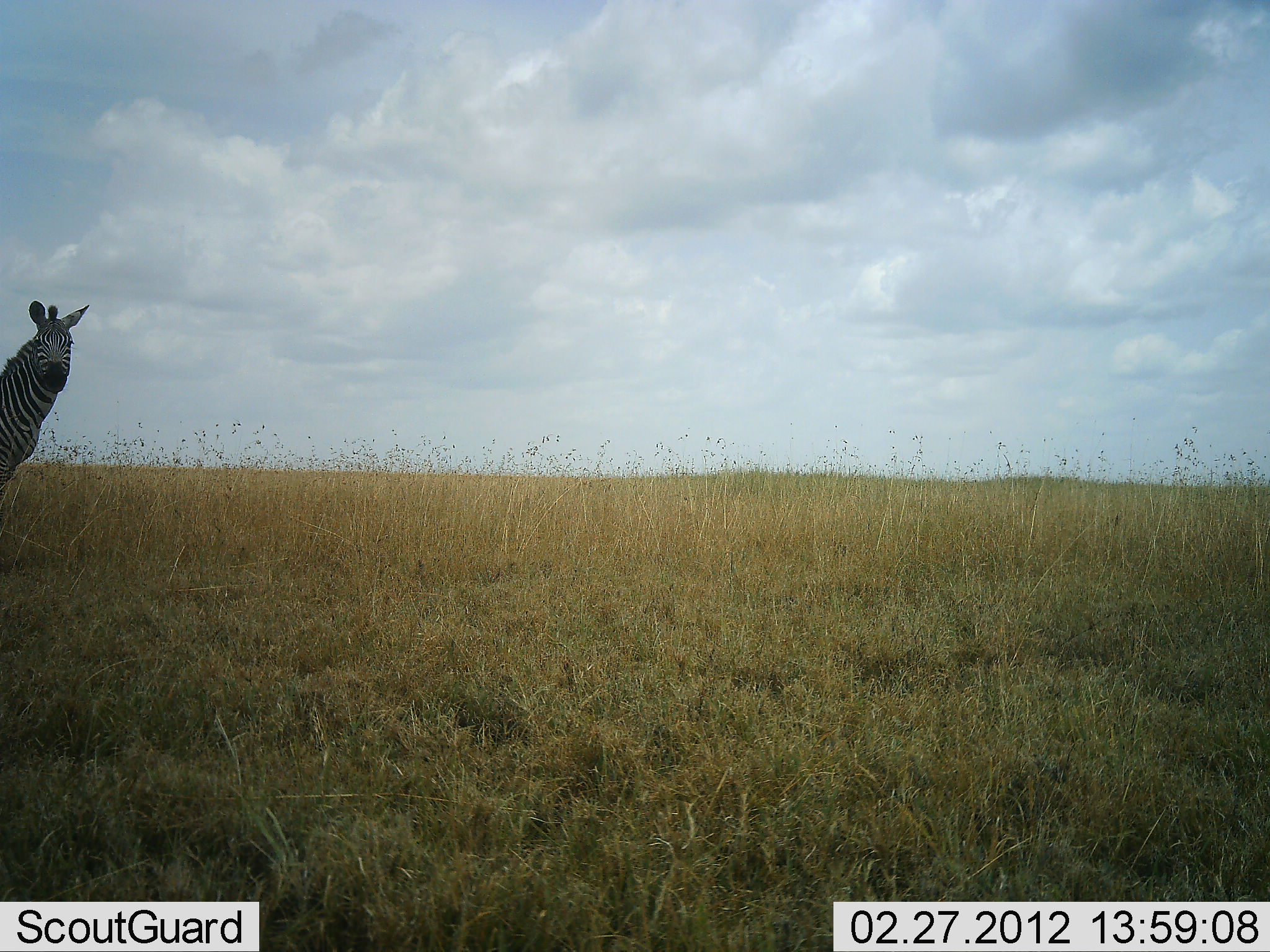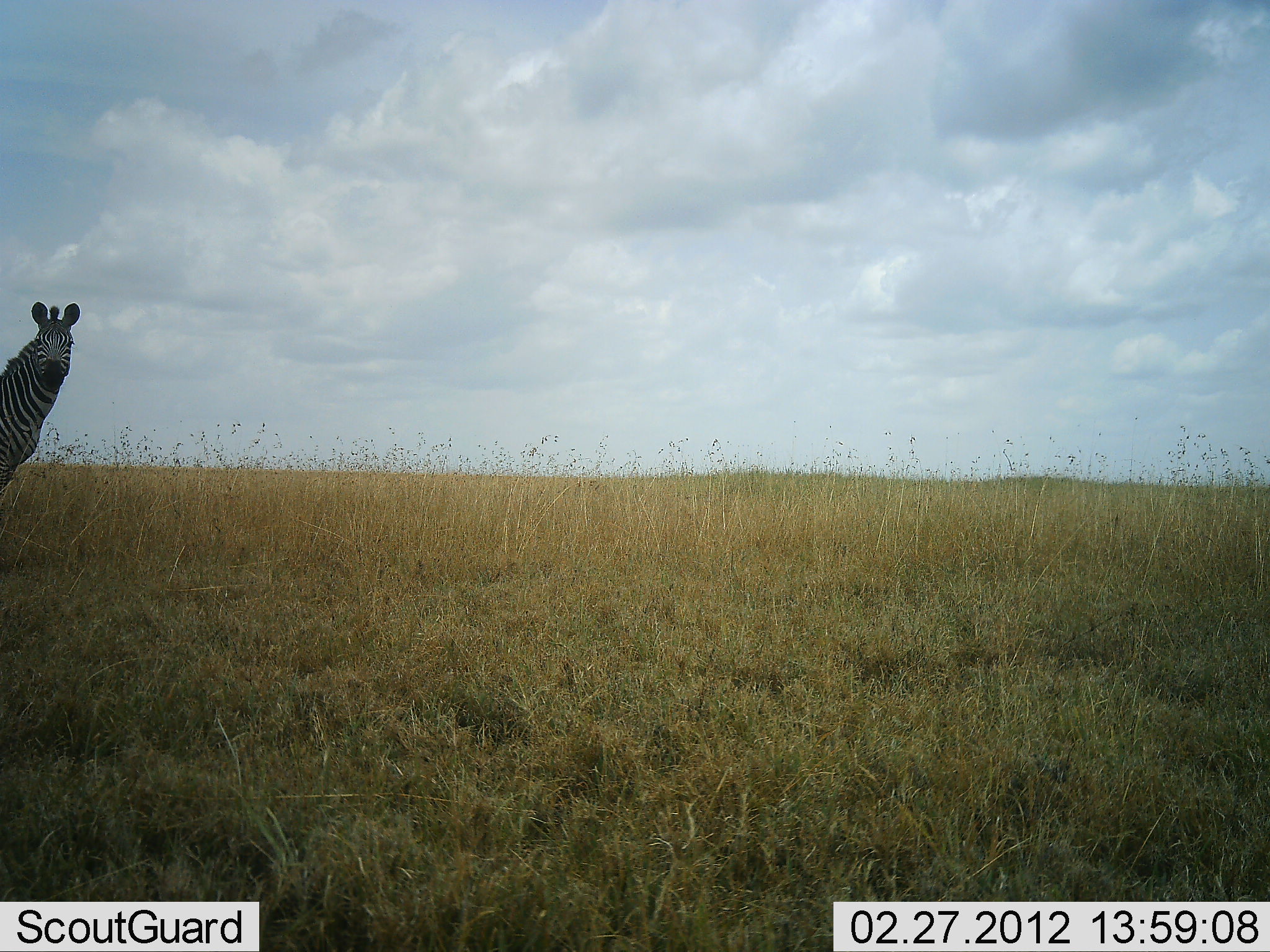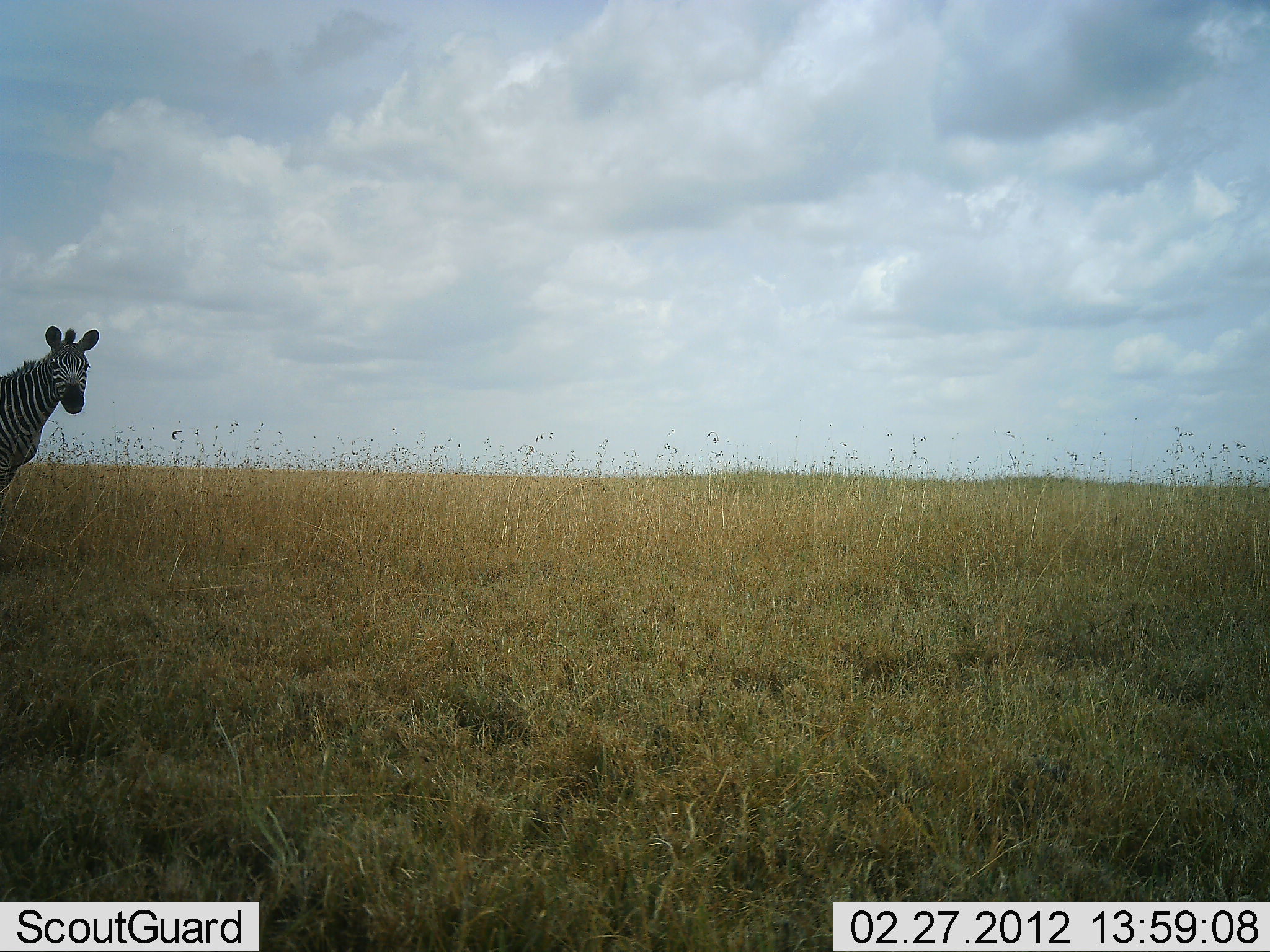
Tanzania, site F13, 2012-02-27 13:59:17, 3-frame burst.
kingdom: Animalia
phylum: Chordata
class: Mammalia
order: Perissodactyla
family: Equidae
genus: Equus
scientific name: Equus quagga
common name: plains zebra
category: zebra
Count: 1.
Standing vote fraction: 100%.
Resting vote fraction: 0%.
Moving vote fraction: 0%.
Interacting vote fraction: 3%.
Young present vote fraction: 0%.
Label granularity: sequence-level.